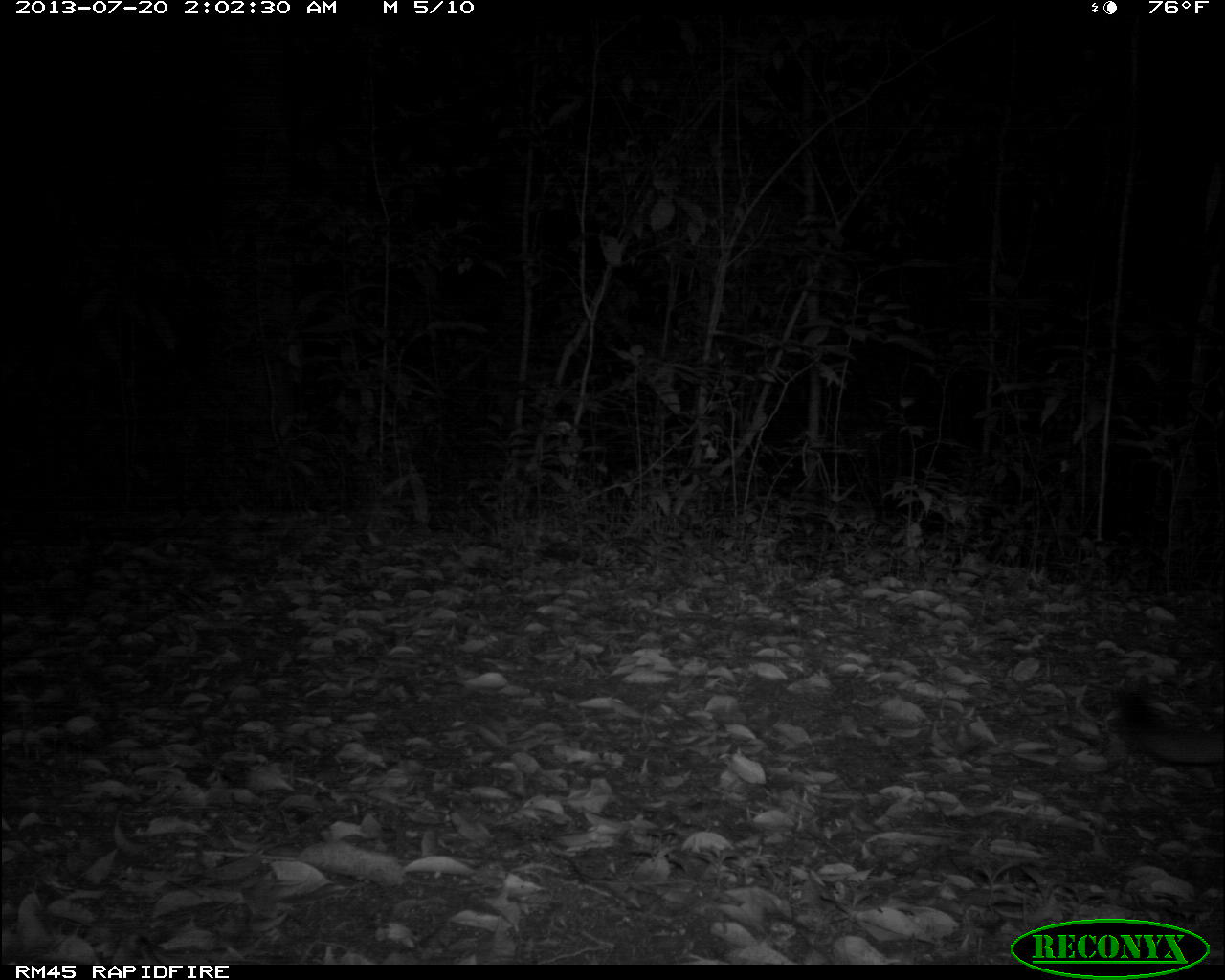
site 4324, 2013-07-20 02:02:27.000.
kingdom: Animalia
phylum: Chordata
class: Mammalia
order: Carnivora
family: Felidae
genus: Puma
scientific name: Puma concolor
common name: mountain lion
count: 1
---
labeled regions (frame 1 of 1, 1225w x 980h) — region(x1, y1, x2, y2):
puma concolor: region(1117, 686, 1225, 763)